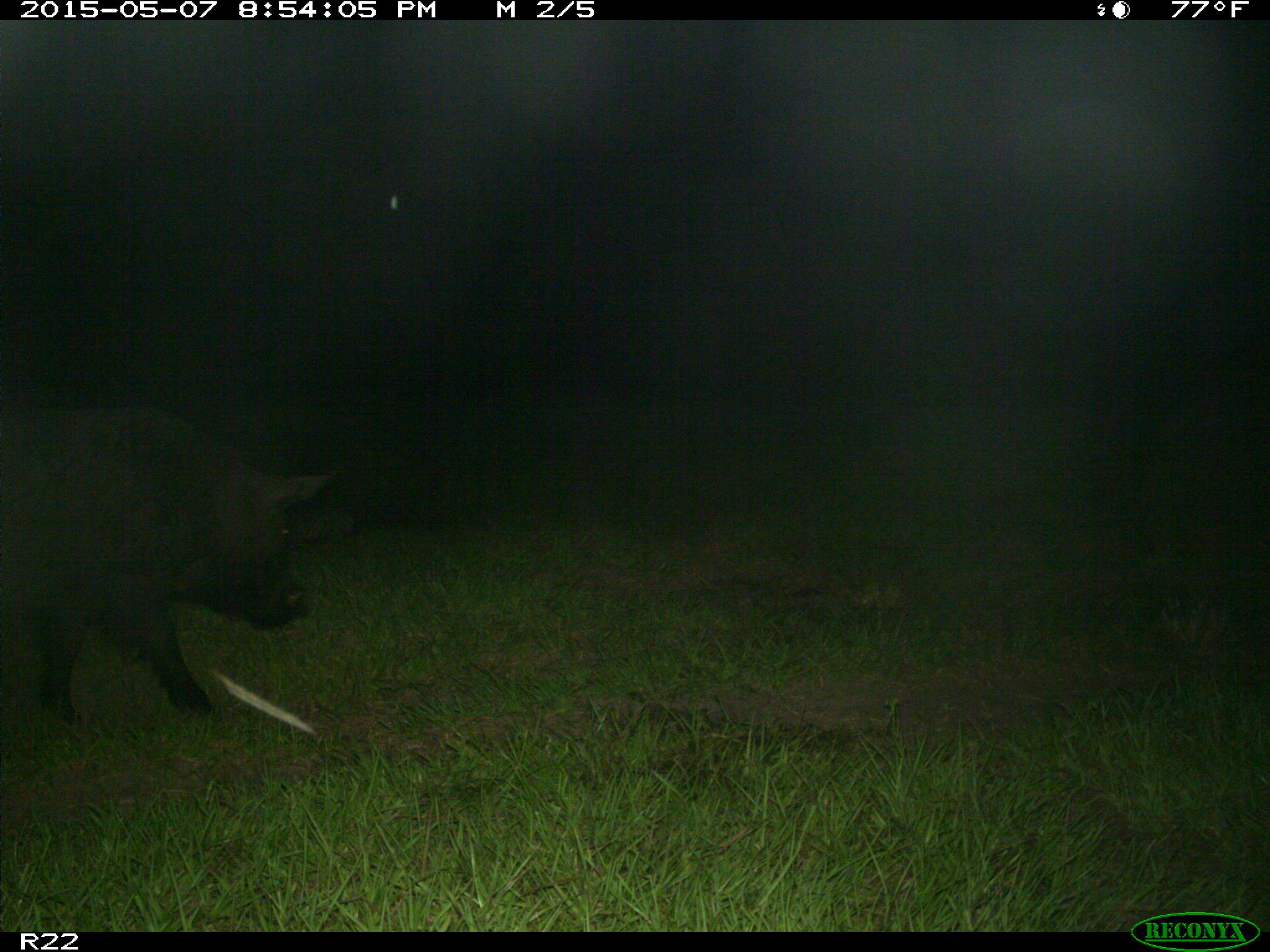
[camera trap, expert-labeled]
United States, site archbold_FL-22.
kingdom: Animalia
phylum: Chordata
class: Mammalia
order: Artiodactyla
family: Bovidae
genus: Bos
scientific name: Bos taurus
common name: domestic cow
Bos taurus (domestic cow).